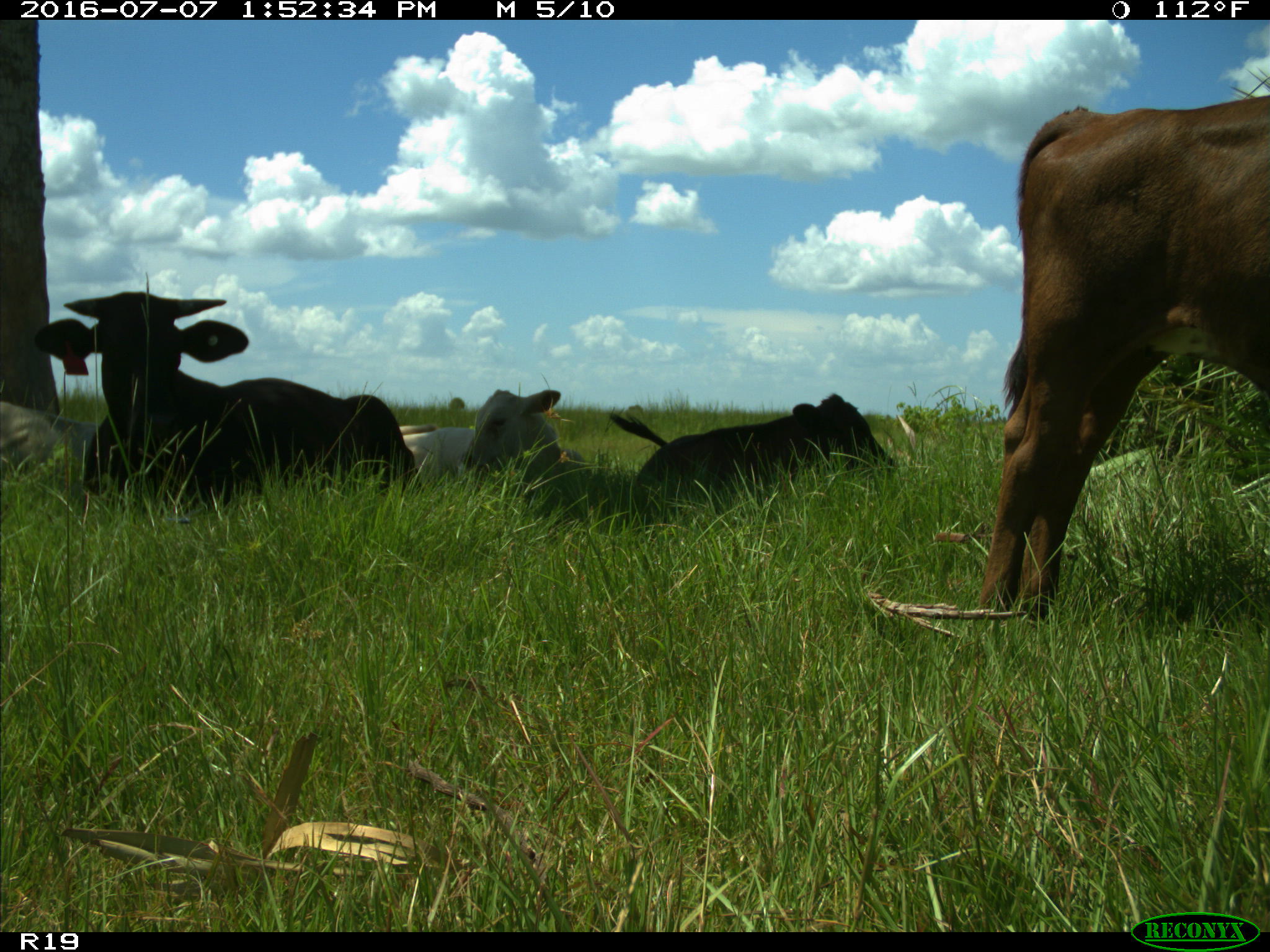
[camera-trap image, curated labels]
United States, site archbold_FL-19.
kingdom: Animalia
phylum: Chordata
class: Mammalia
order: Artiodactyla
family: Bovidae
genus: Bos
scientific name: Bos taurus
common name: domestic cow